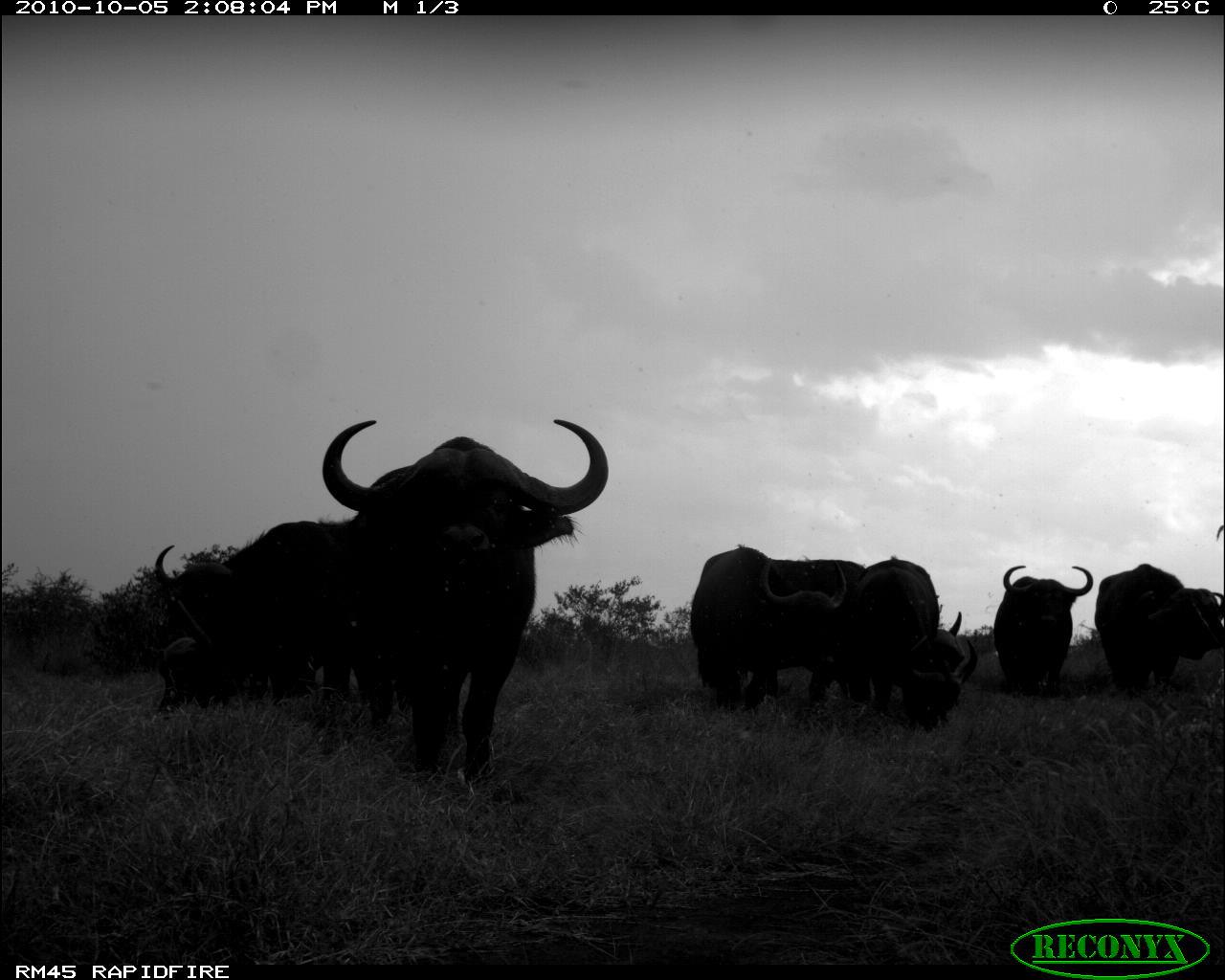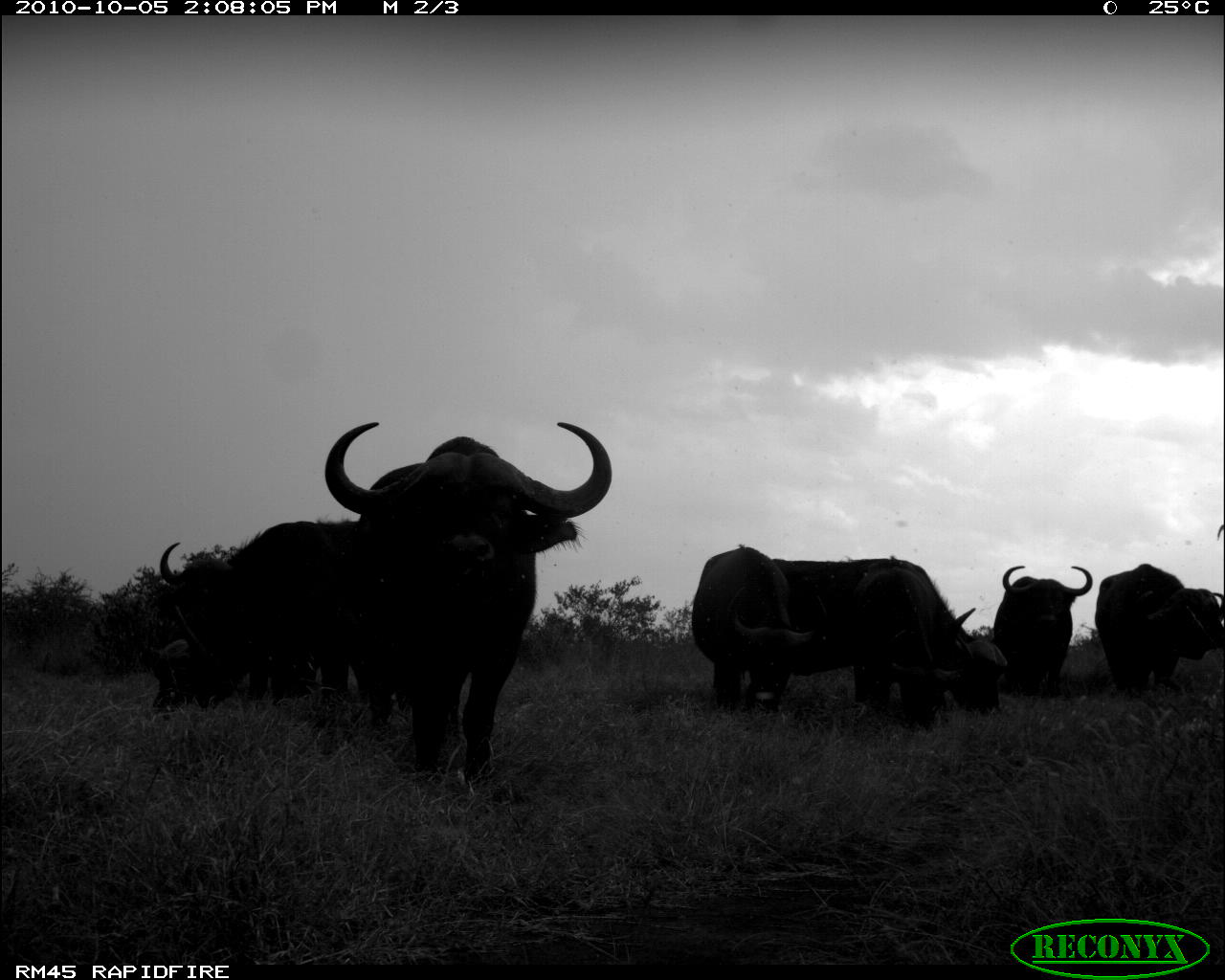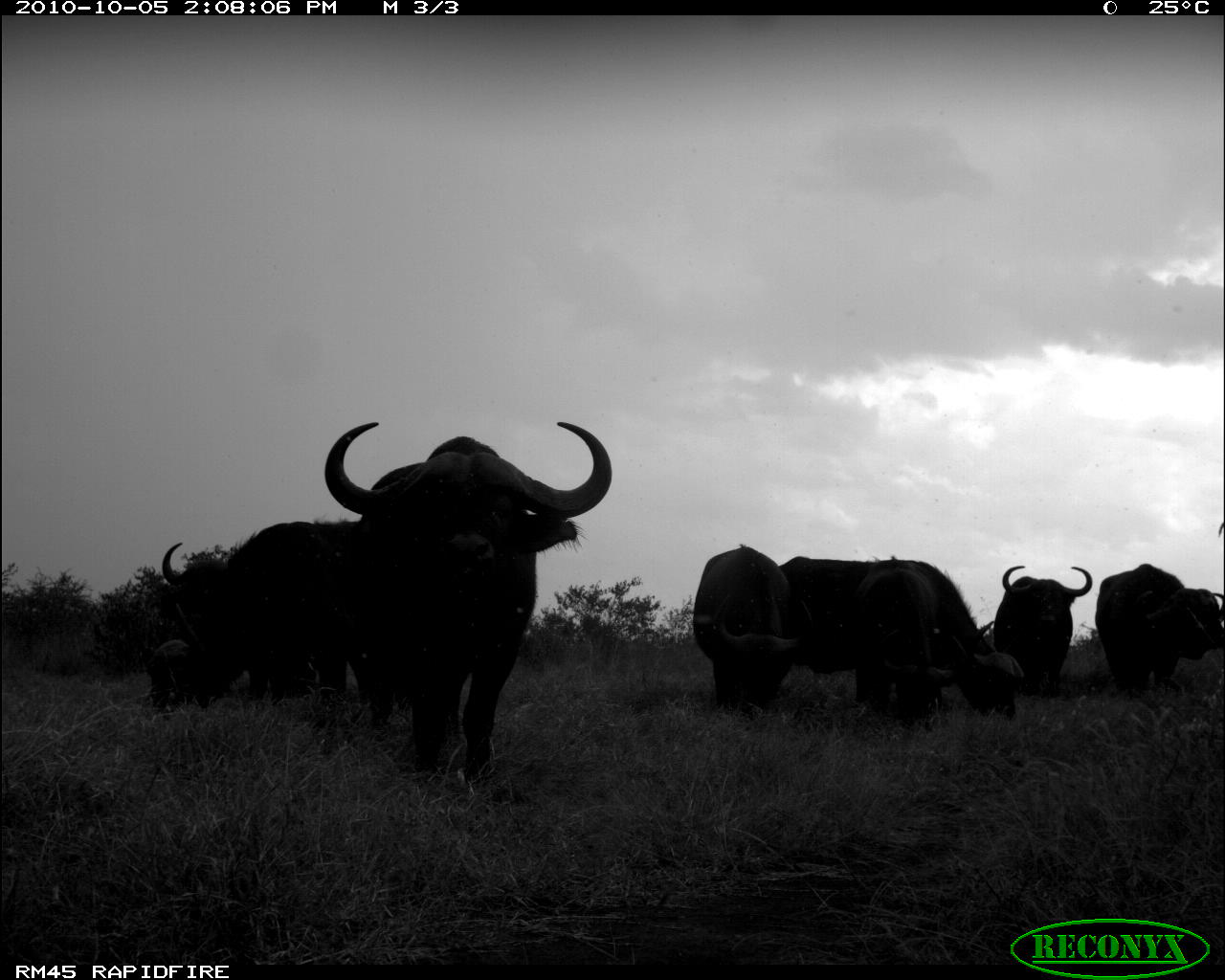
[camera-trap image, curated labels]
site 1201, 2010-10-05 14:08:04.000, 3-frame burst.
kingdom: Animalia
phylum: Chordata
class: Mammalia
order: Artiodactyla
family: Bovidae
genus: Syncerus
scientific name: Syncerus caffer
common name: african buffalo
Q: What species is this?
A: Syncerus caffer (african buffalo).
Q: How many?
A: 9.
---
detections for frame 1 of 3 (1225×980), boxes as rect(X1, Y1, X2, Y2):
syncerus caffer: rect(315, 411, 611, 774); rect(143, 520, 384, 678); rect(684, 542, 851, 723); rect(838, 559, 978, 732); rect(123, 602, 321, 701); rect(1089, 560, 1225, 698); rect(992, 560, 1096, 699); rect(880, 551, 971, 665)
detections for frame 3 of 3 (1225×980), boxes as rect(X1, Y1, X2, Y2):
syncerus caffer: rect(308, 410, 611, 761); rect(128, 514, 358, 714); rect(789, 555, 1030, 724); rect(682, 539, 815, 713); rect(1089, 556, 1225, 703); rect(856, 554, 961, 719); rect(991, 562, 1093, 693); rect(139, 640, 201, 709)